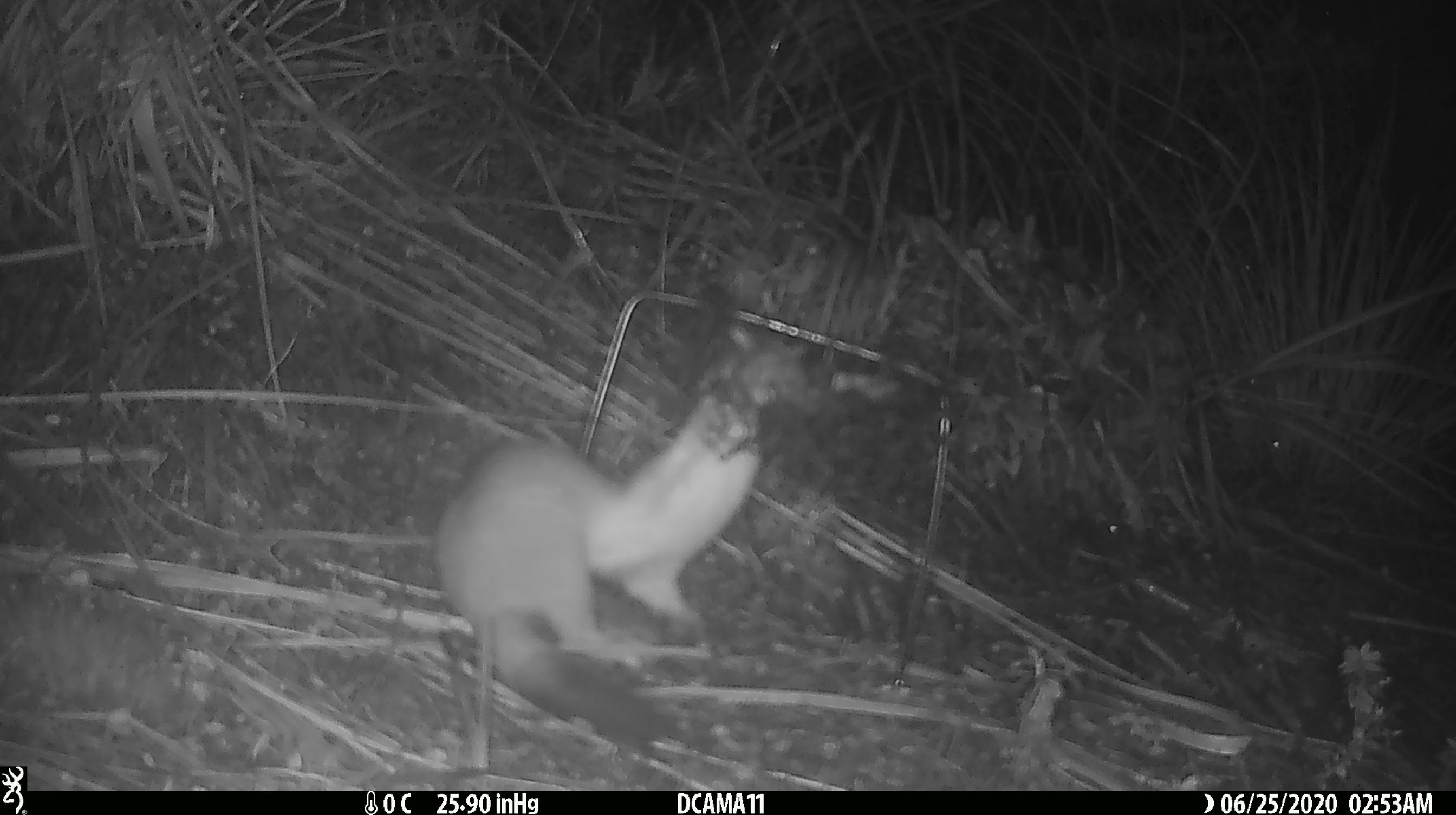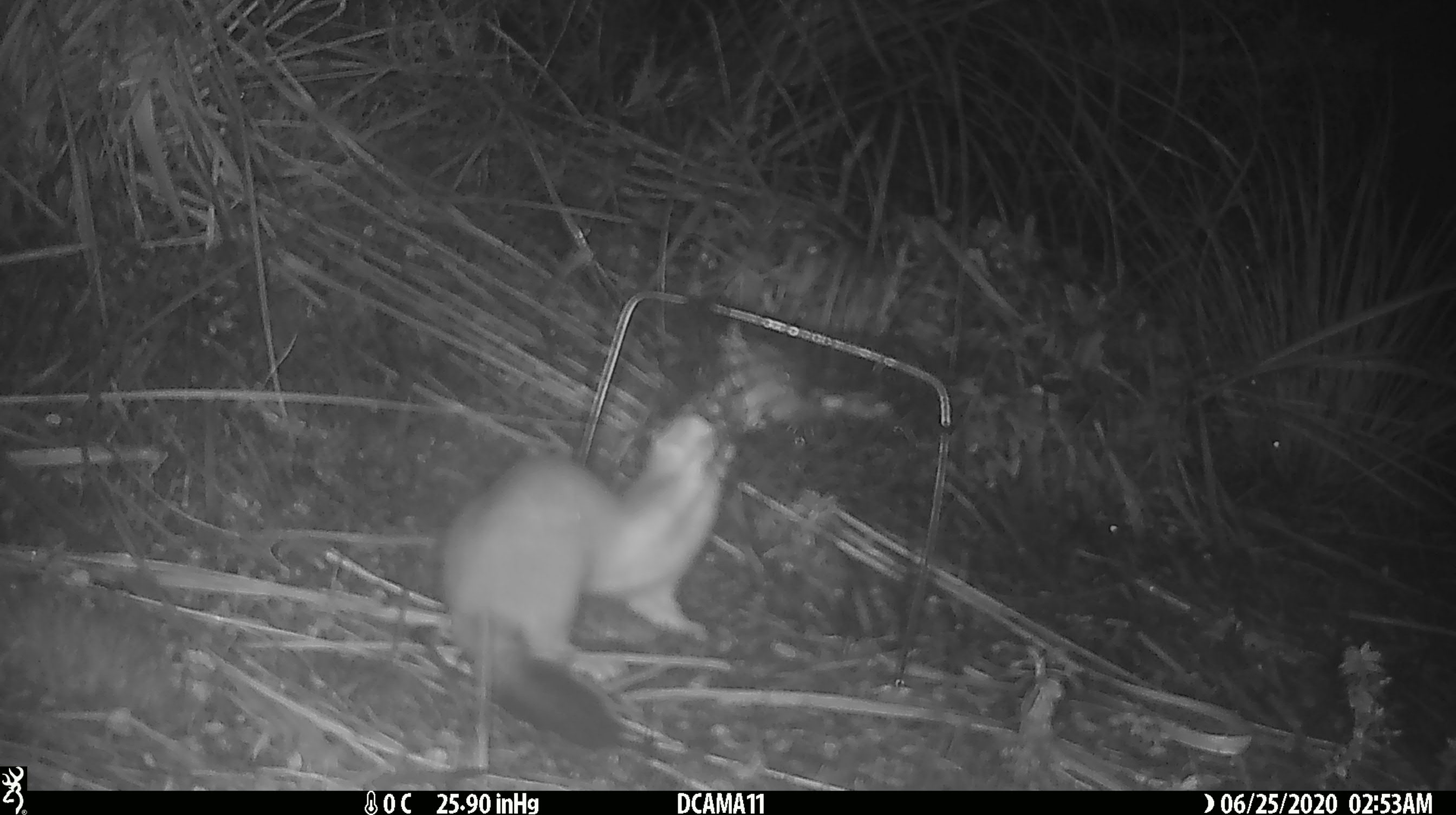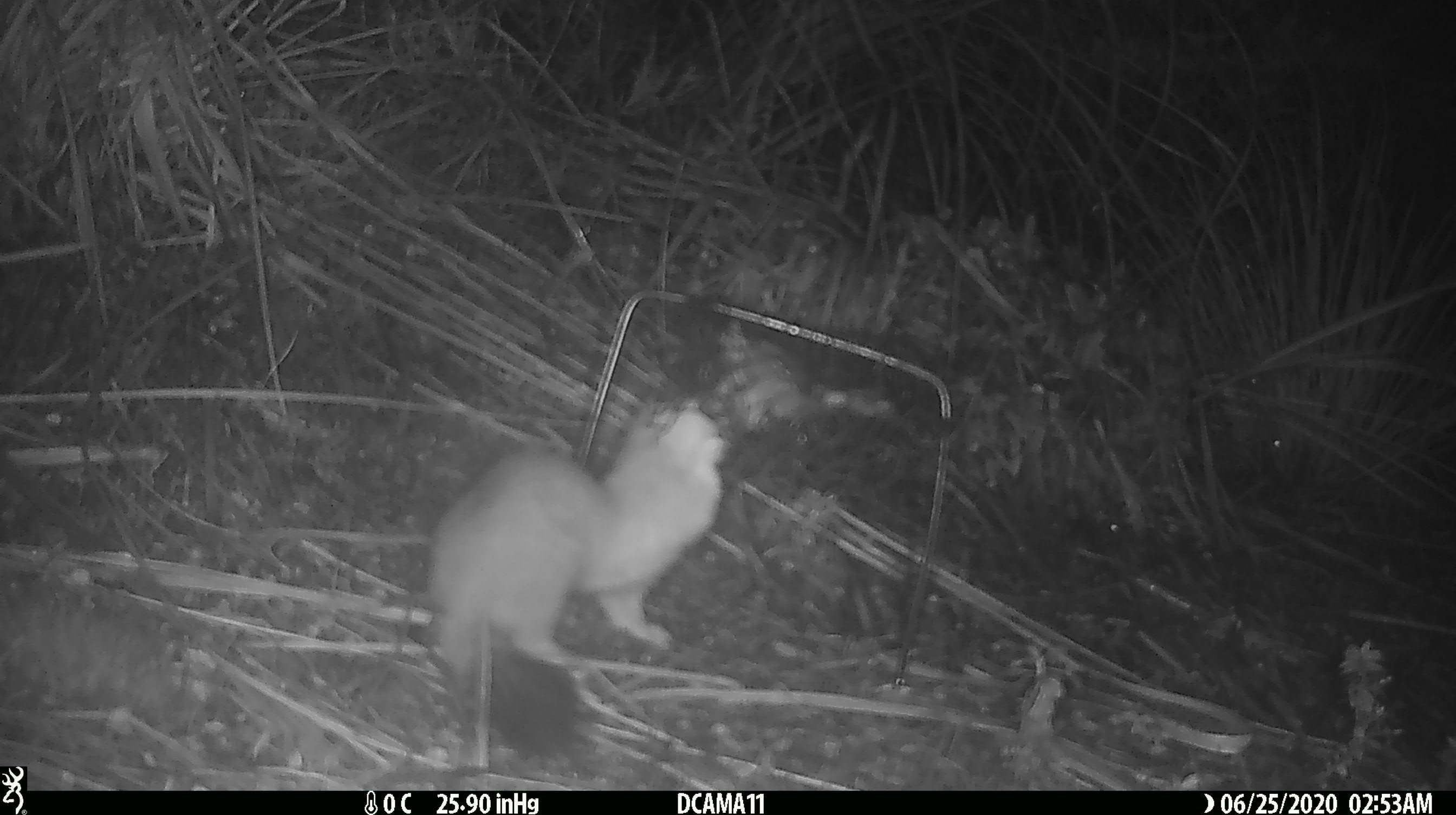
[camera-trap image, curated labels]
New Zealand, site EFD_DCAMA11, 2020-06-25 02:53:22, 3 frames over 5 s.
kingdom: Animalia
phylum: Chordata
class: Mammalia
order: Carnivora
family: Mustelidae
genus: Mustela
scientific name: Mustela erminea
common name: stoat